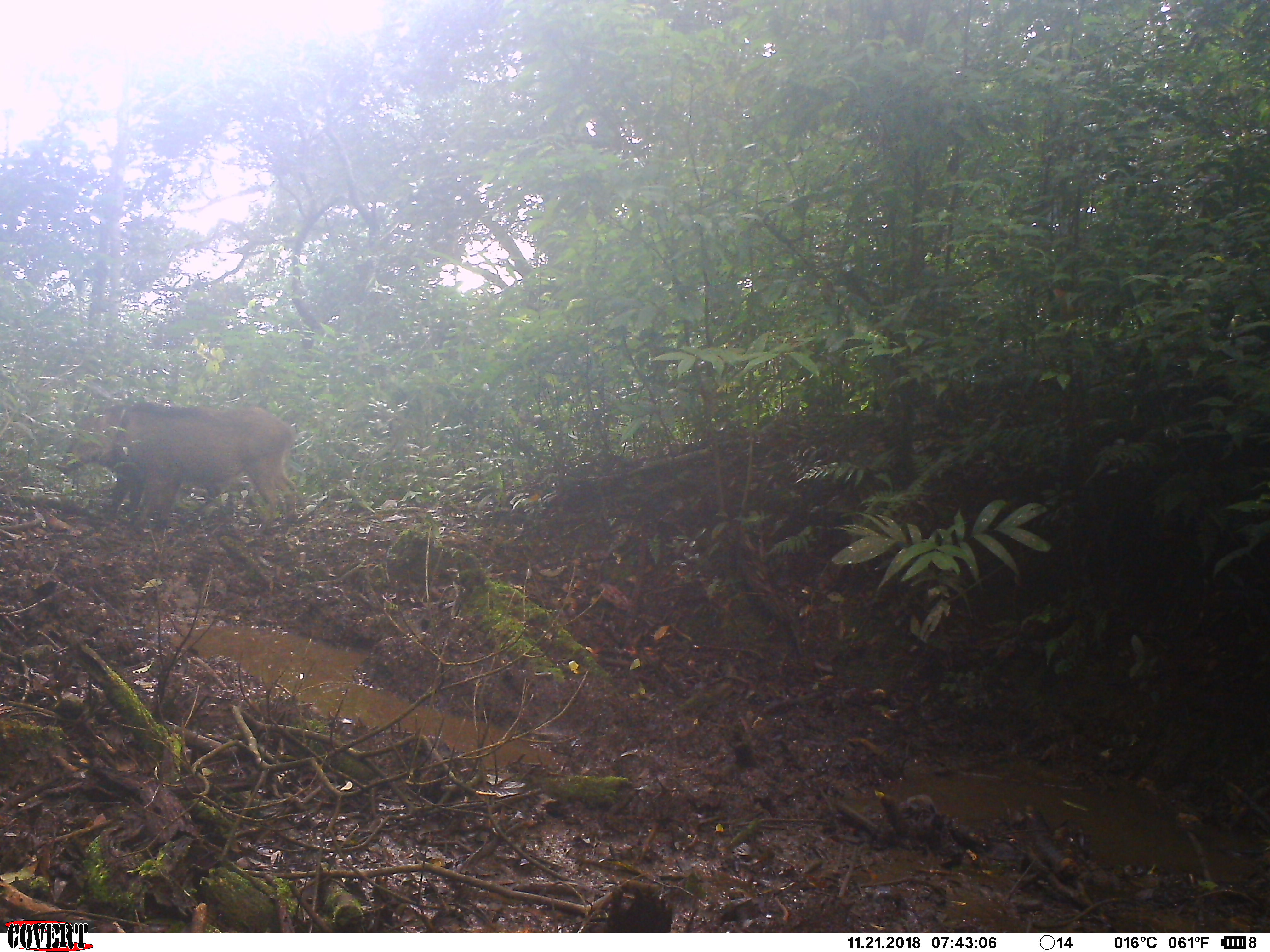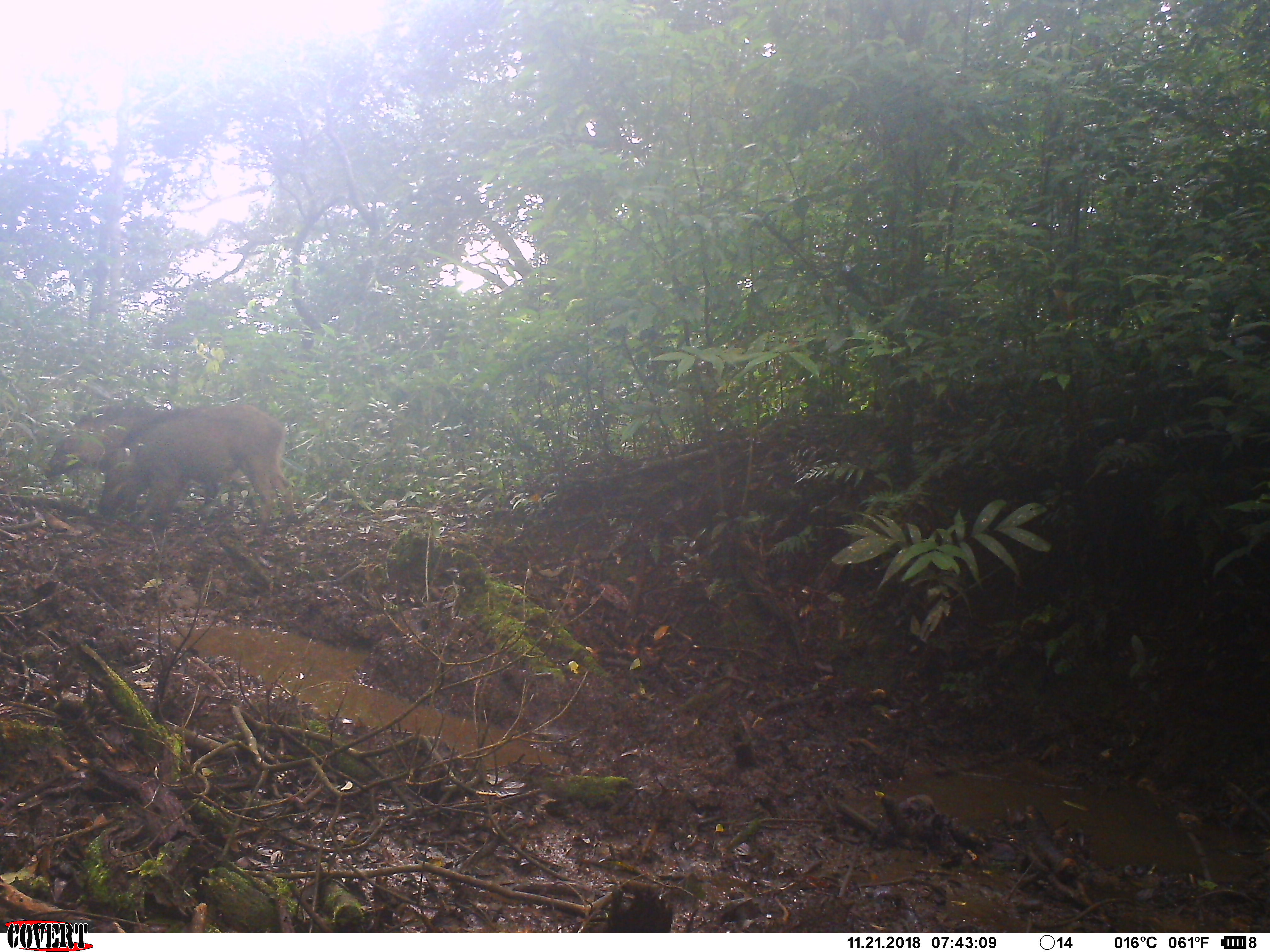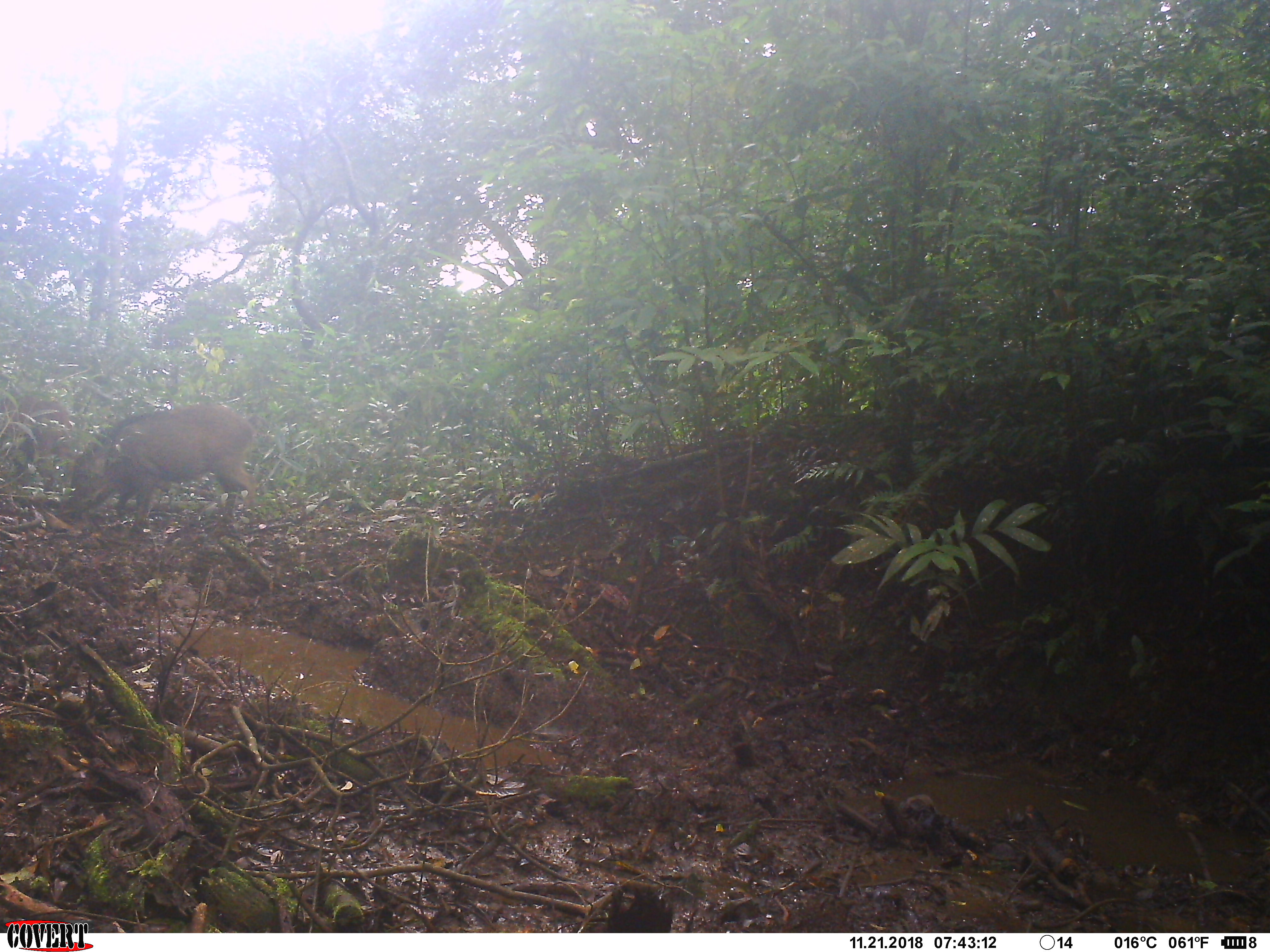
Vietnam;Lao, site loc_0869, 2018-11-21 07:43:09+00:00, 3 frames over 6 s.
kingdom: Animalia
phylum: Chordata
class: Mammalia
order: Artiodactyla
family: Suidae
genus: Sus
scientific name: Sus scrofa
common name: eurasian wild pig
Eurasian wild pig (Sus scrofa). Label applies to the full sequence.